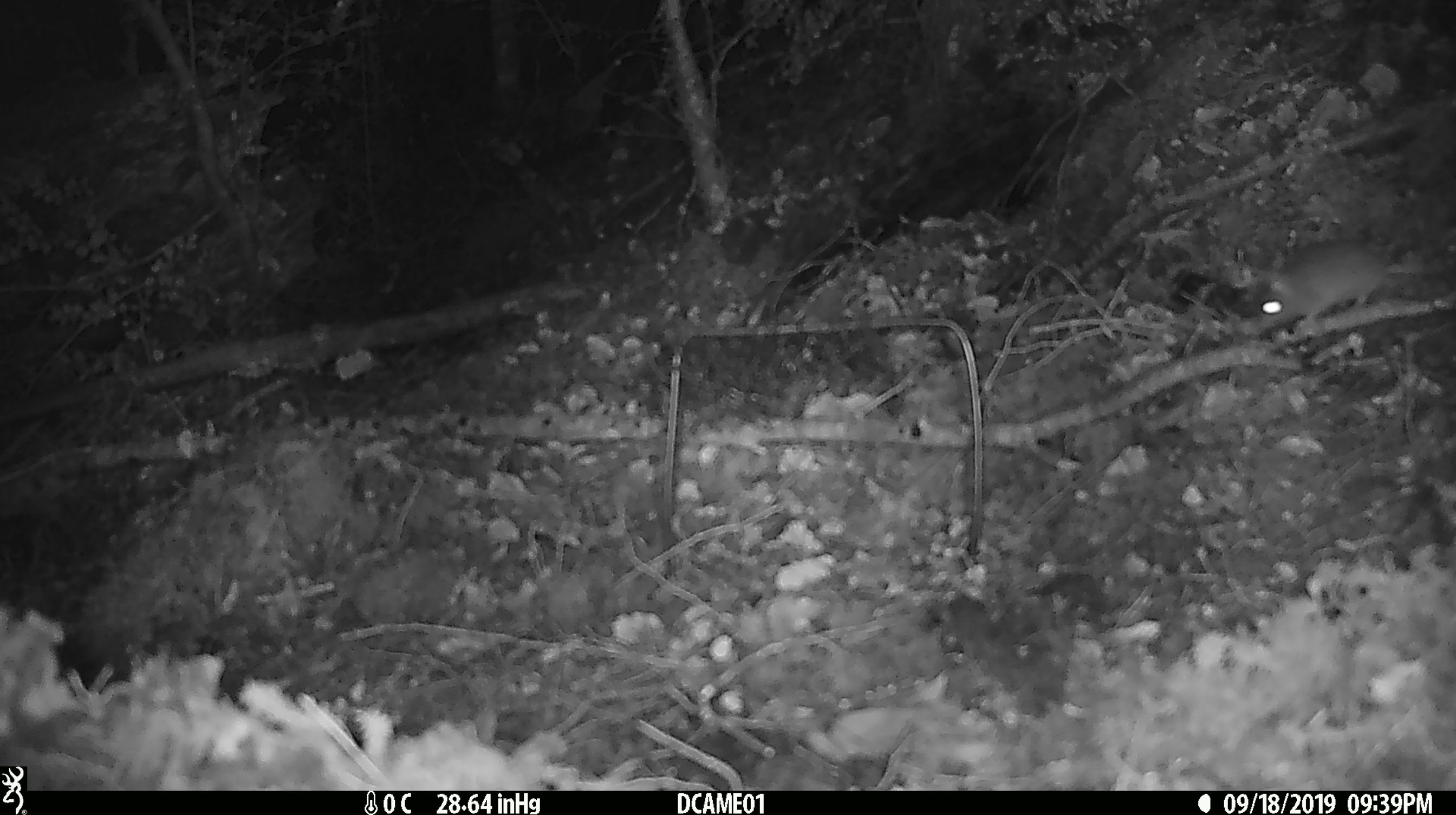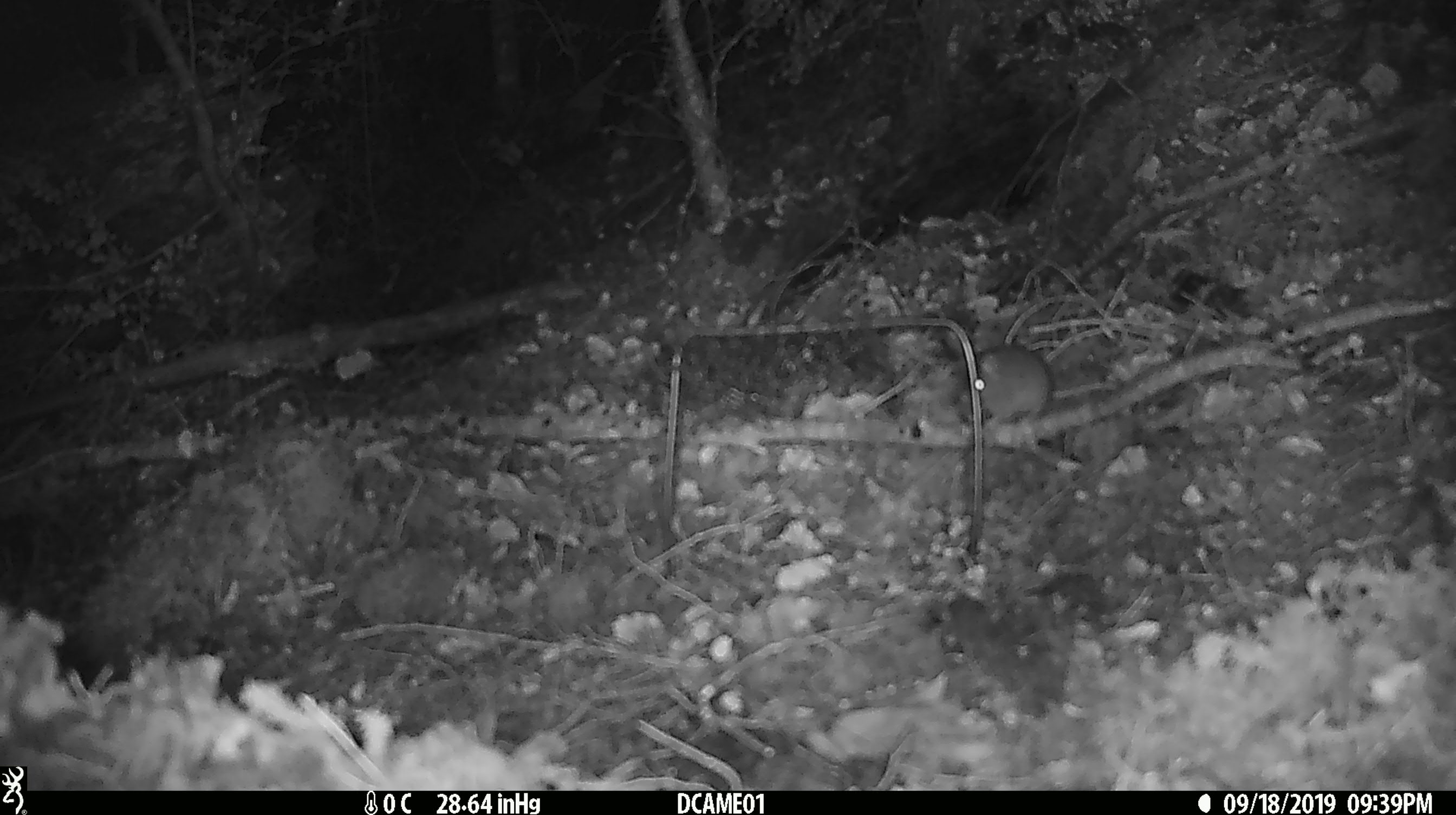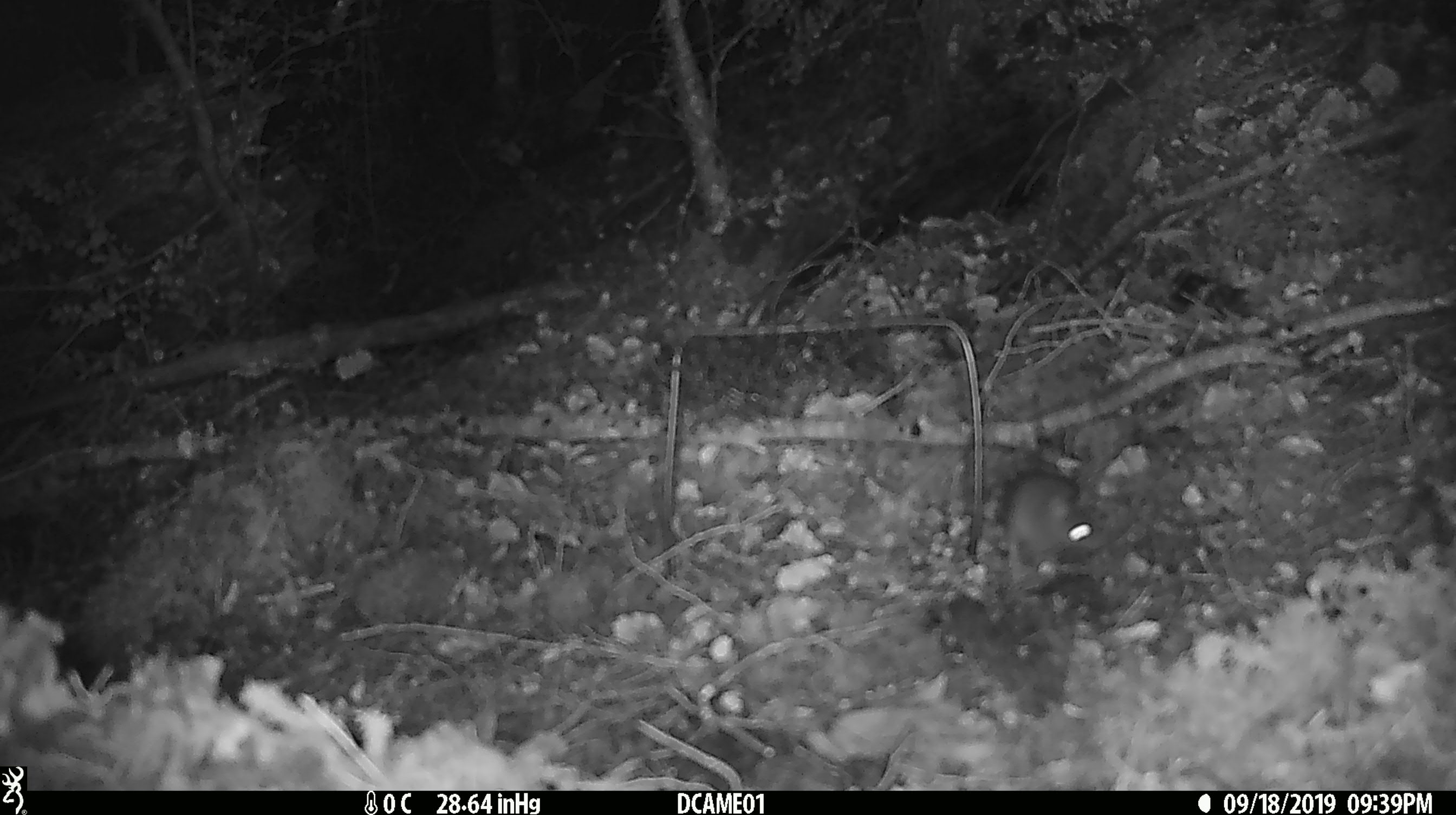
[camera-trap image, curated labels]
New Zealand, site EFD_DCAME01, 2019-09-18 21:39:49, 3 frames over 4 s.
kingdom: Animalia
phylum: Chordata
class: Mammalia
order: Rodentia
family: Muridae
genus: Mus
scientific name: Mus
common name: mouse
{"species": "mouse (Mus)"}